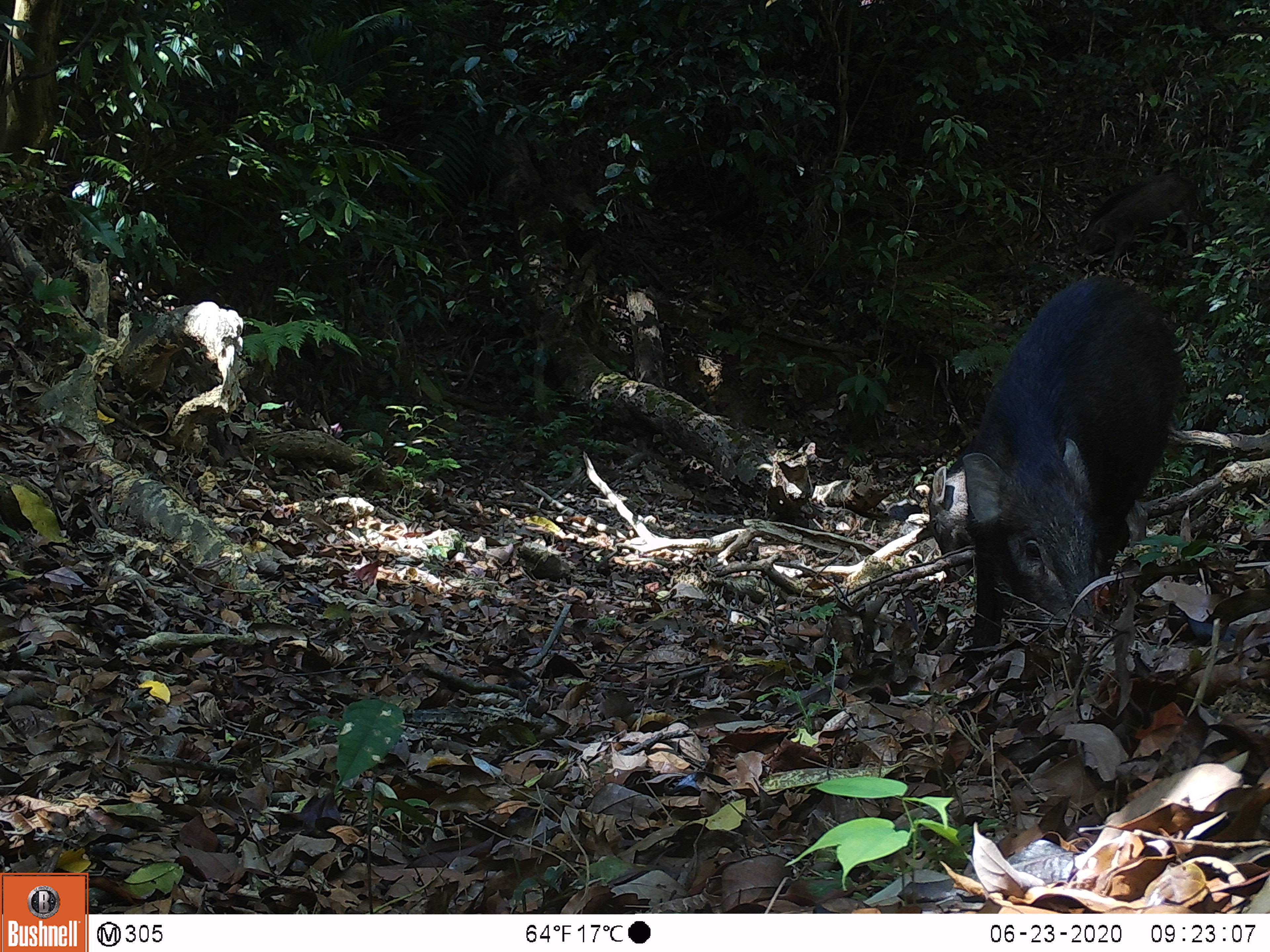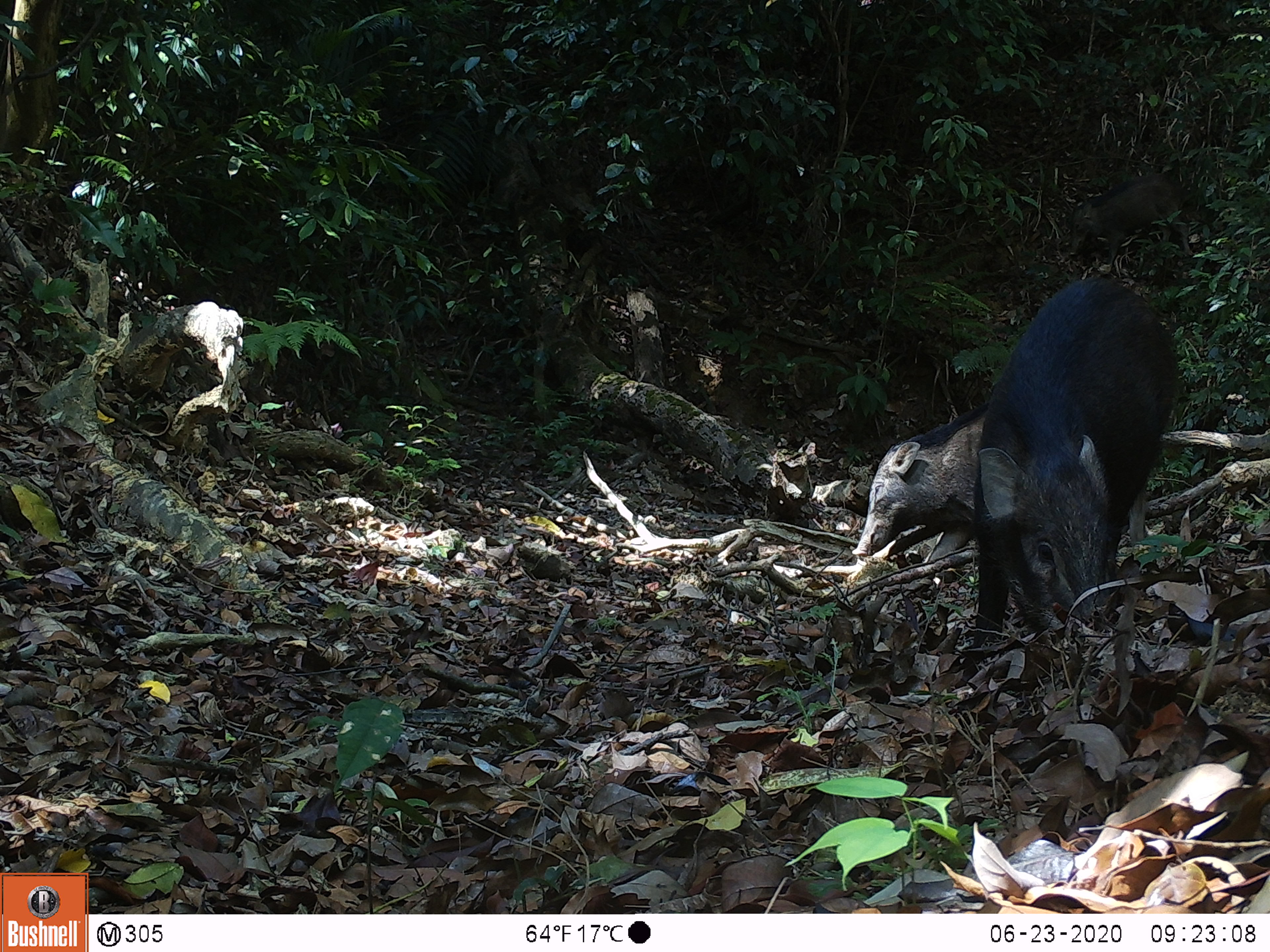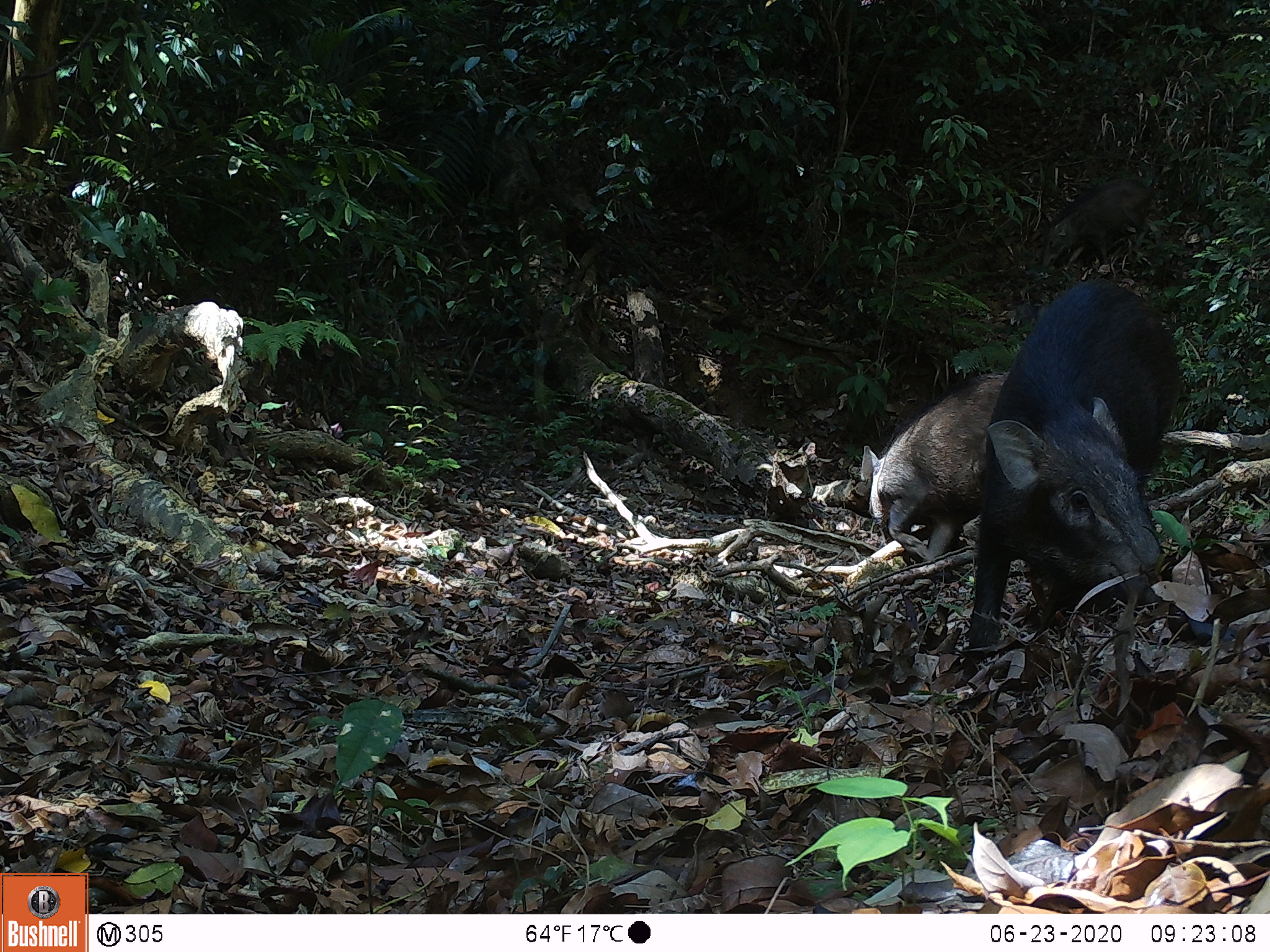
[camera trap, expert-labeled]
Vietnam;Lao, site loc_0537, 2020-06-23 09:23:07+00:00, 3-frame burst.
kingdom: Animalia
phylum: Chordata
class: Mammalia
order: Artiodactyla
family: Suidae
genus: Sus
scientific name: Sus scrofa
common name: eurasian wild pig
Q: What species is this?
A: Eurasian wild pig (Sus scrofa).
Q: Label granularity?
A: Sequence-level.